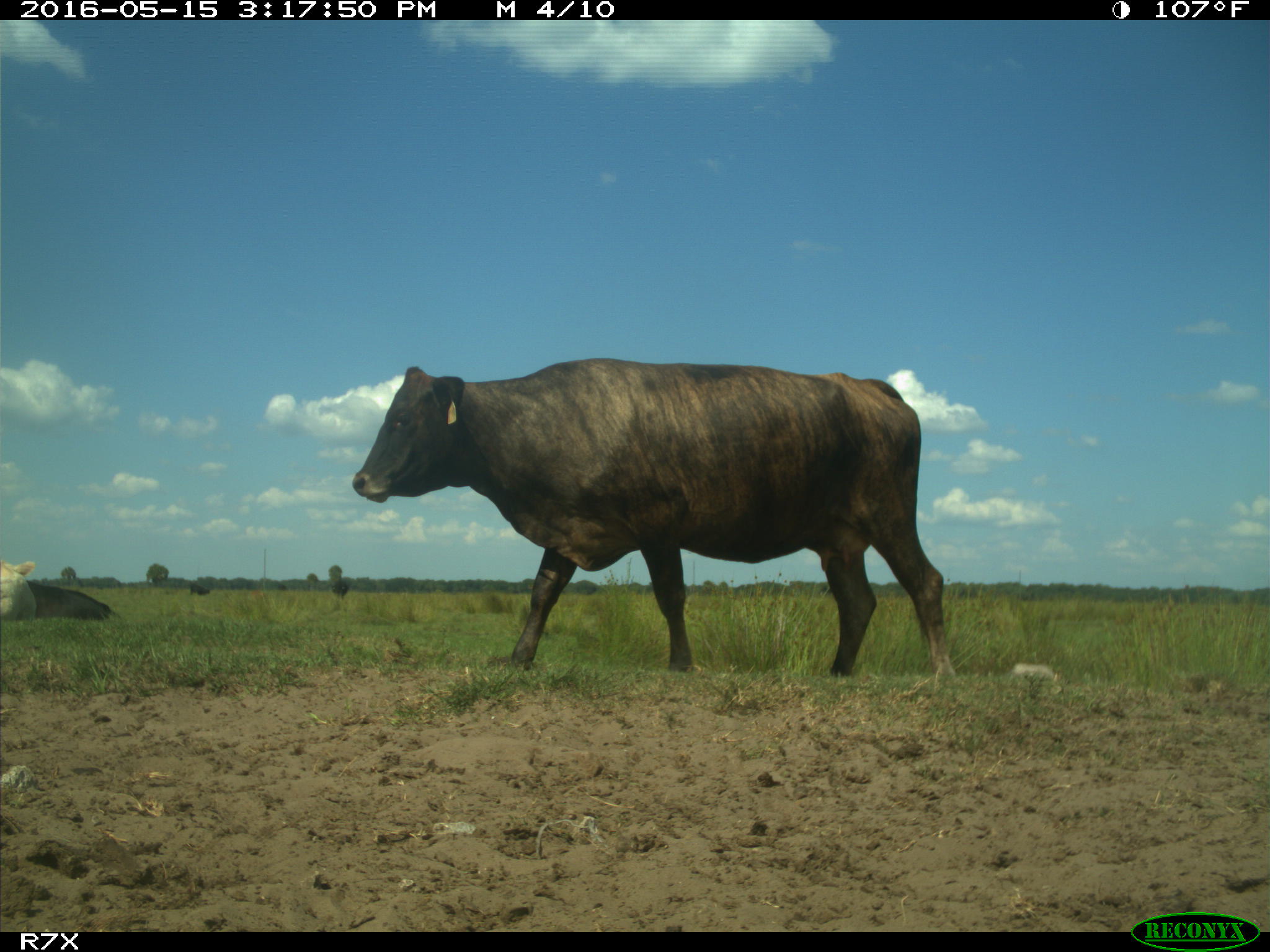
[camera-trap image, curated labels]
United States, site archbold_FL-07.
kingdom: Animalia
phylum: Chordata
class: Mammalia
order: Artiodactyla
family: Bovidae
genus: Bos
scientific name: Bos taurus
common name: domestic cow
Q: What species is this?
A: Bos taurus (domestic cow).